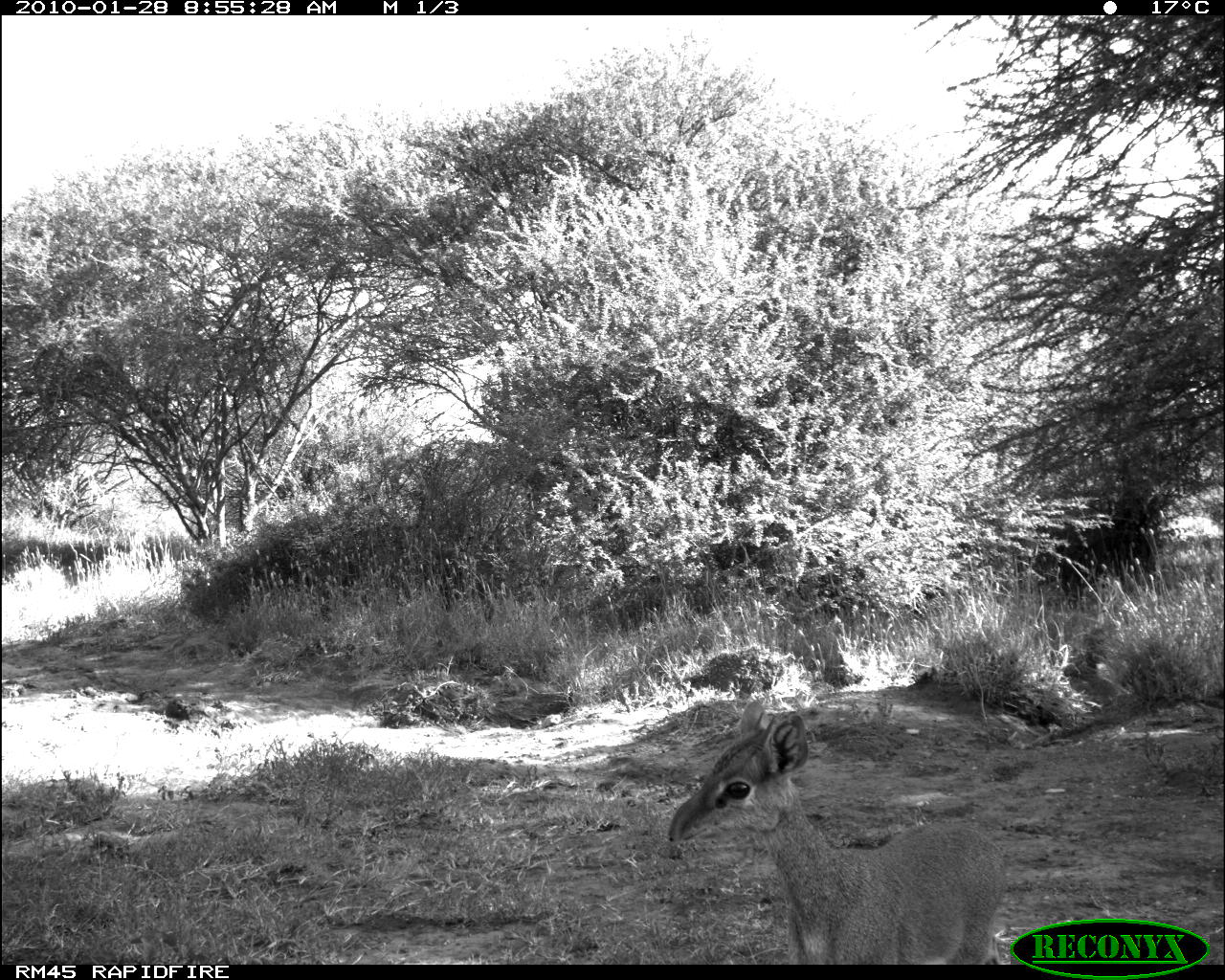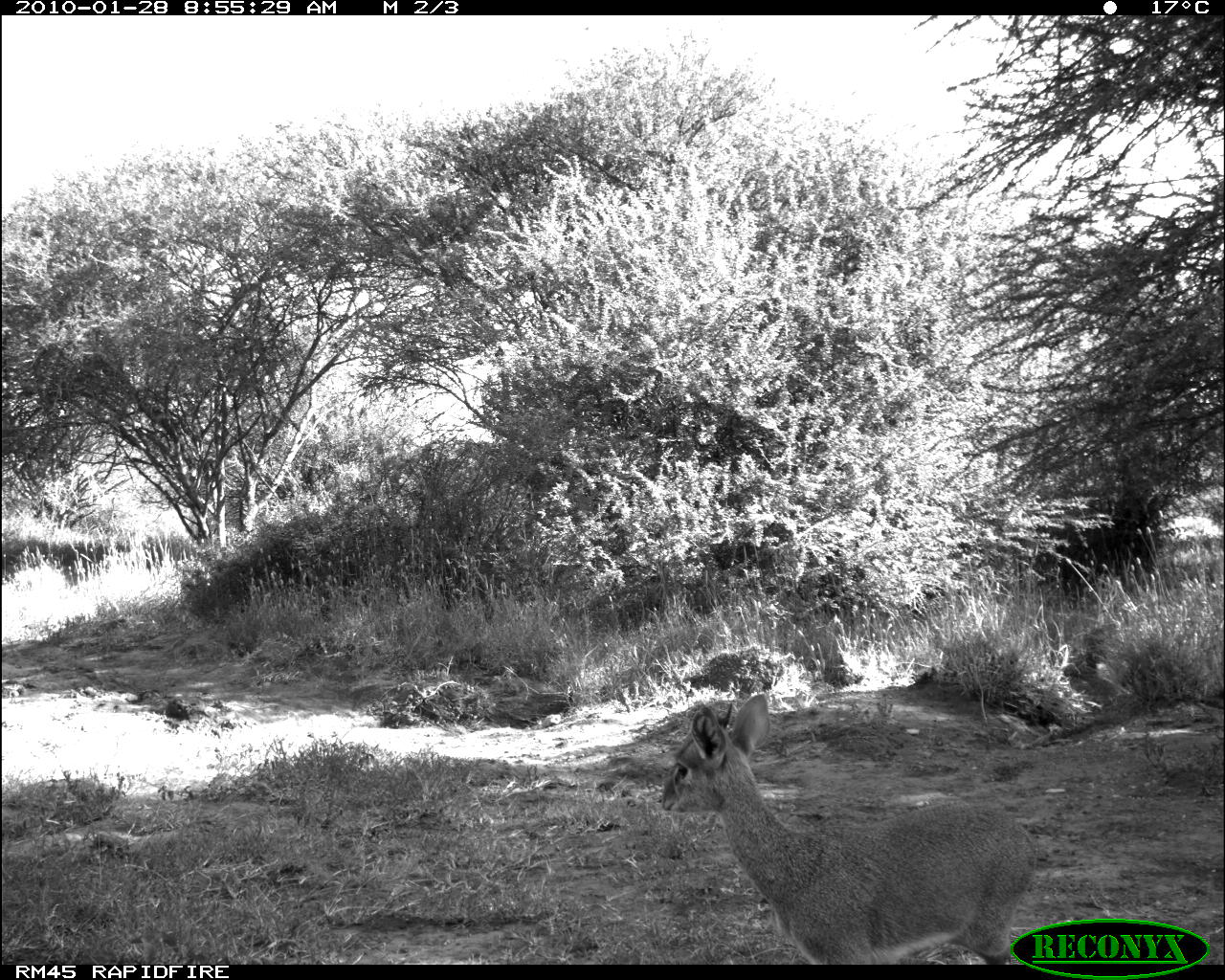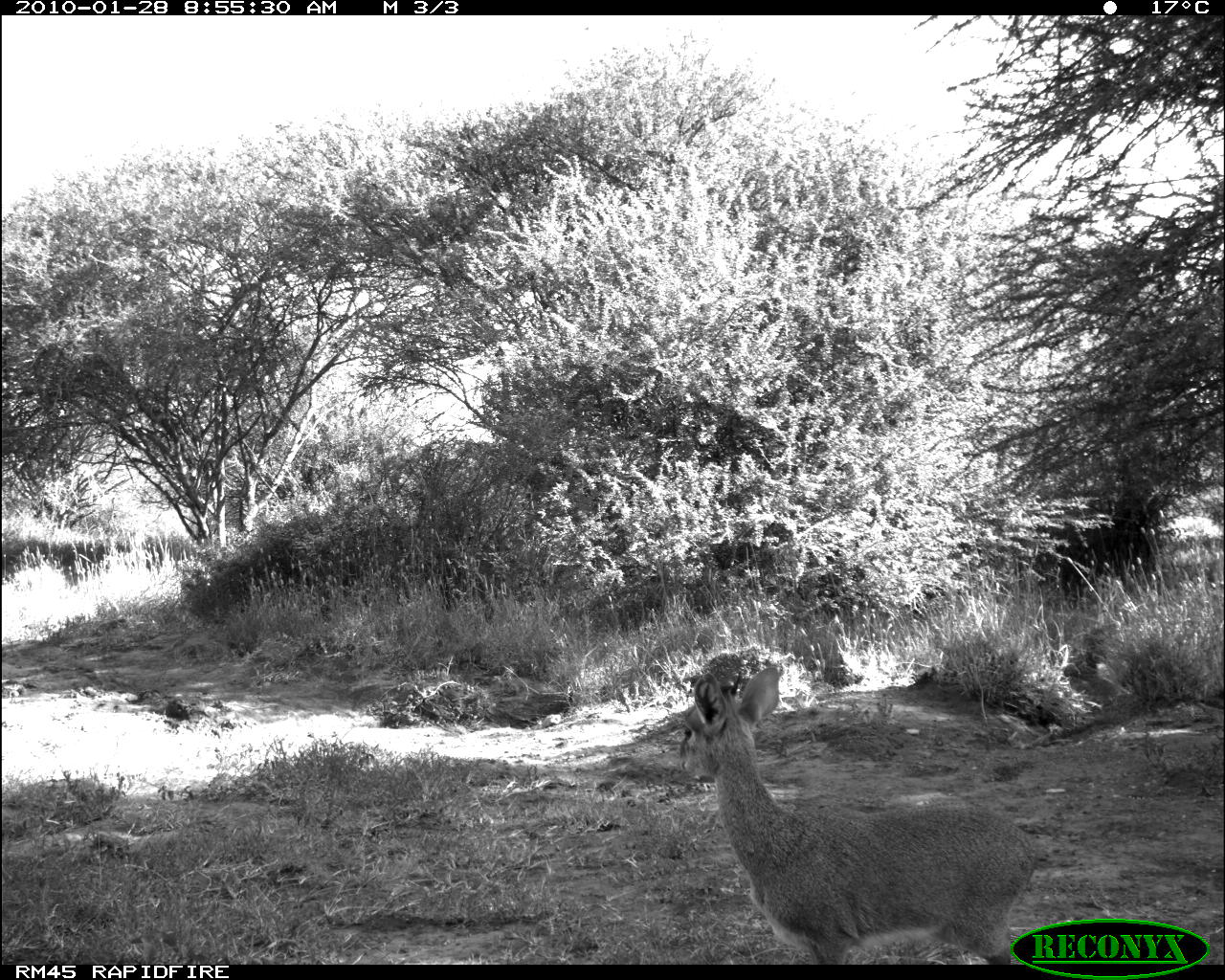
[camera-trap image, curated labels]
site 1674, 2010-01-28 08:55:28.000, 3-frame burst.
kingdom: Animalia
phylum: Chordata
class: Mammalia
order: Artiodactyla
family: Bovidae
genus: Madoqua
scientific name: Madoqua guentheri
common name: günther's dik-dik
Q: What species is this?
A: Madoqua guentheri (günther's dik-dik).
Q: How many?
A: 1.